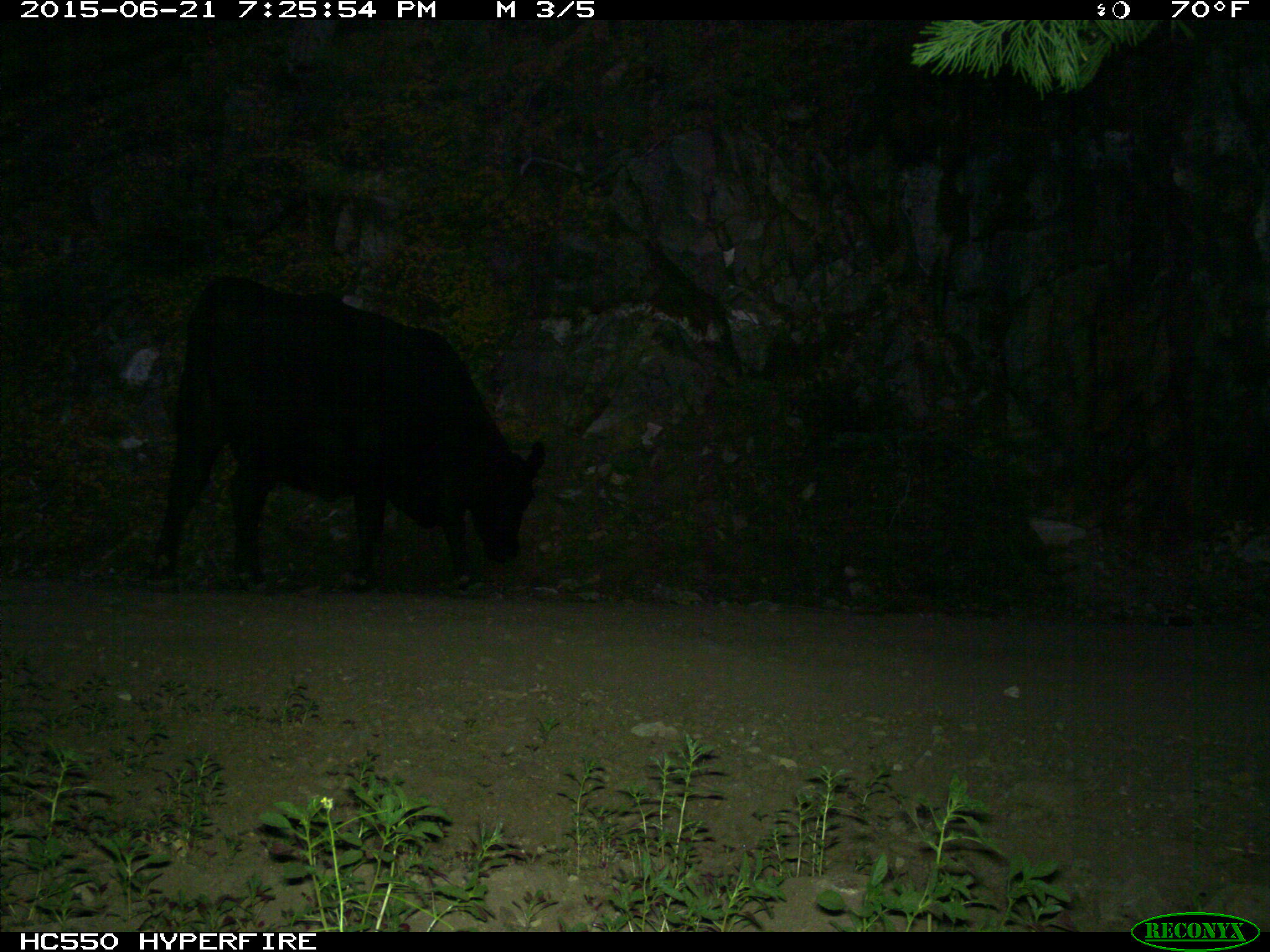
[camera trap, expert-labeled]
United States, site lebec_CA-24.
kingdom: Animalia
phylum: Chordata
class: Mammalia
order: Artiodactyla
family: Bovidae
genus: Bos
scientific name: Bos taurus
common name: domestic cow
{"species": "Bos taurus (domestic cow)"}